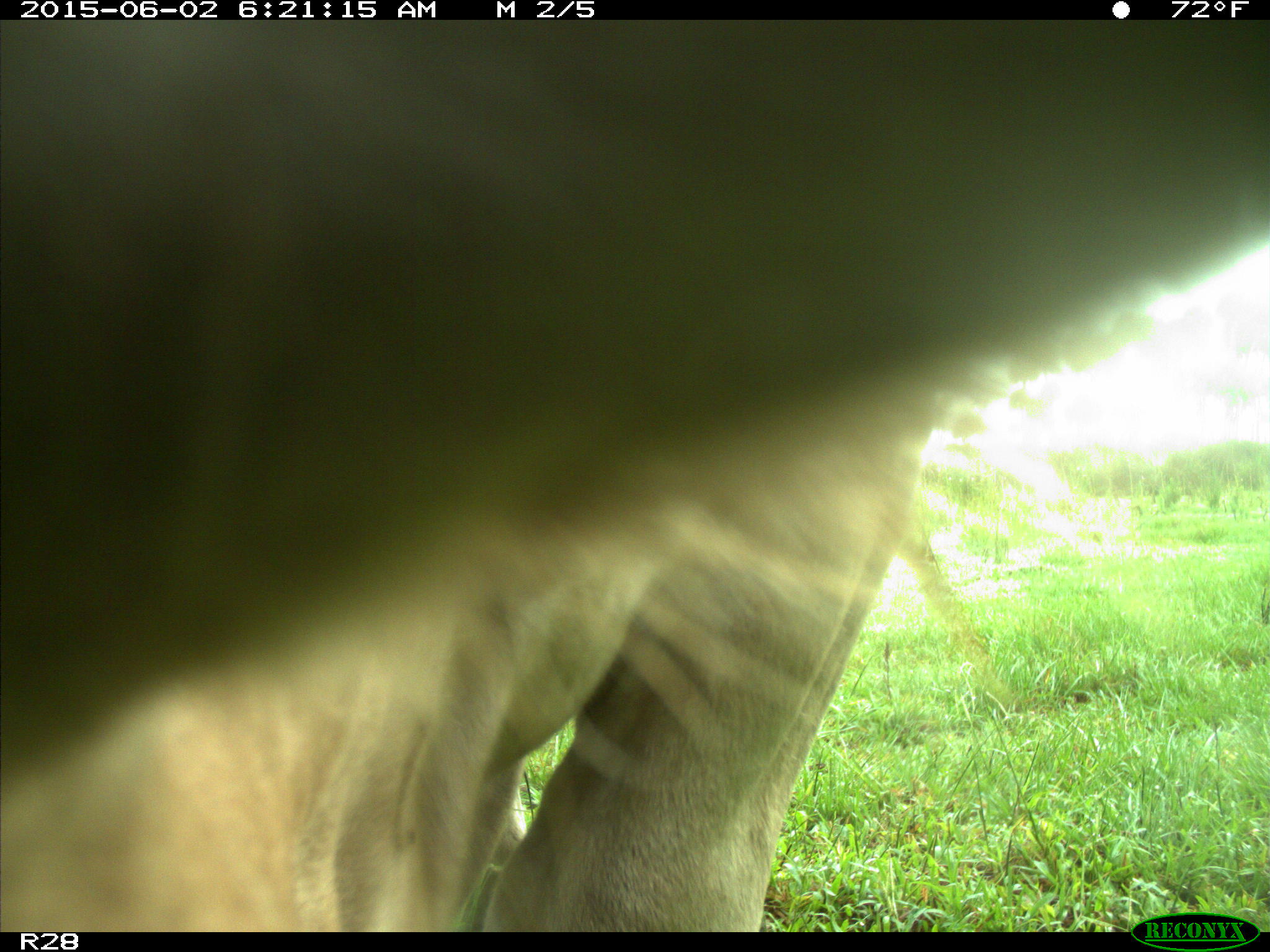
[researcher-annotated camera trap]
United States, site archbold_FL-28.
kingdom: Animalia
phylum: Chordata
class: Mammalia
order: Artiodactyla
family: Bovidae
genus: Bos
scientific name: Bos taurus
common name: domestic cow